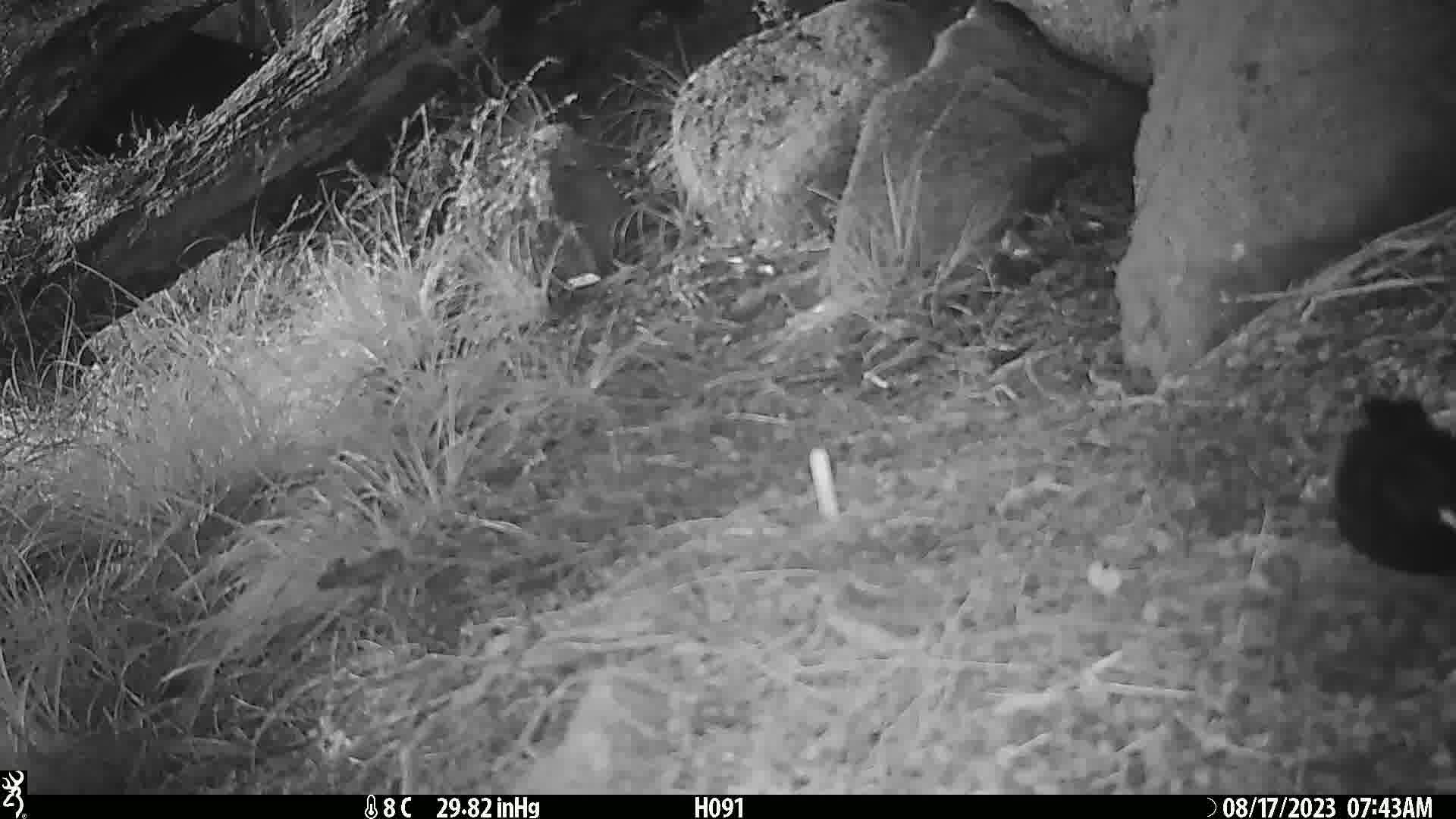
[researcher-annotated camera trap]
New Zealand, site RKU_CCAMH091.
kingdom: Animalia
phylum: Chordata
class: Aves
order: Passeriformes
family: Turdidae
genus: Turdus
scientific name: Turdus merula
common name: eurasian blackbird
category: blackbird